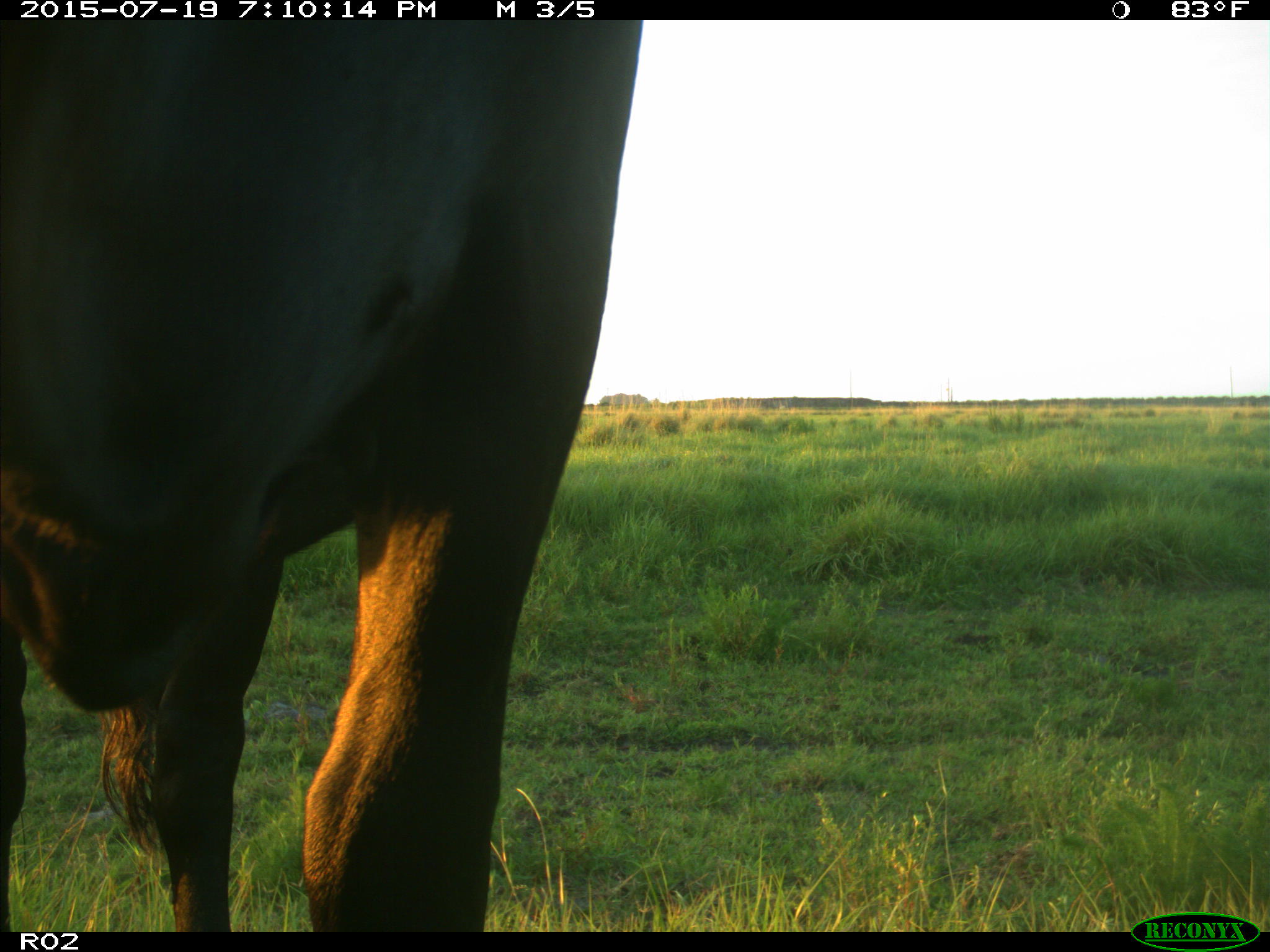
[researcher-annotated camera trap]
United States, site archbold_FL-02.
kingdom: Animalia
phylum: Chordata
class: Mammalia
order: Artiodactyla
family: Bovidae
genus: Bos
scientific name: Bos taurus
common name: domestic cow